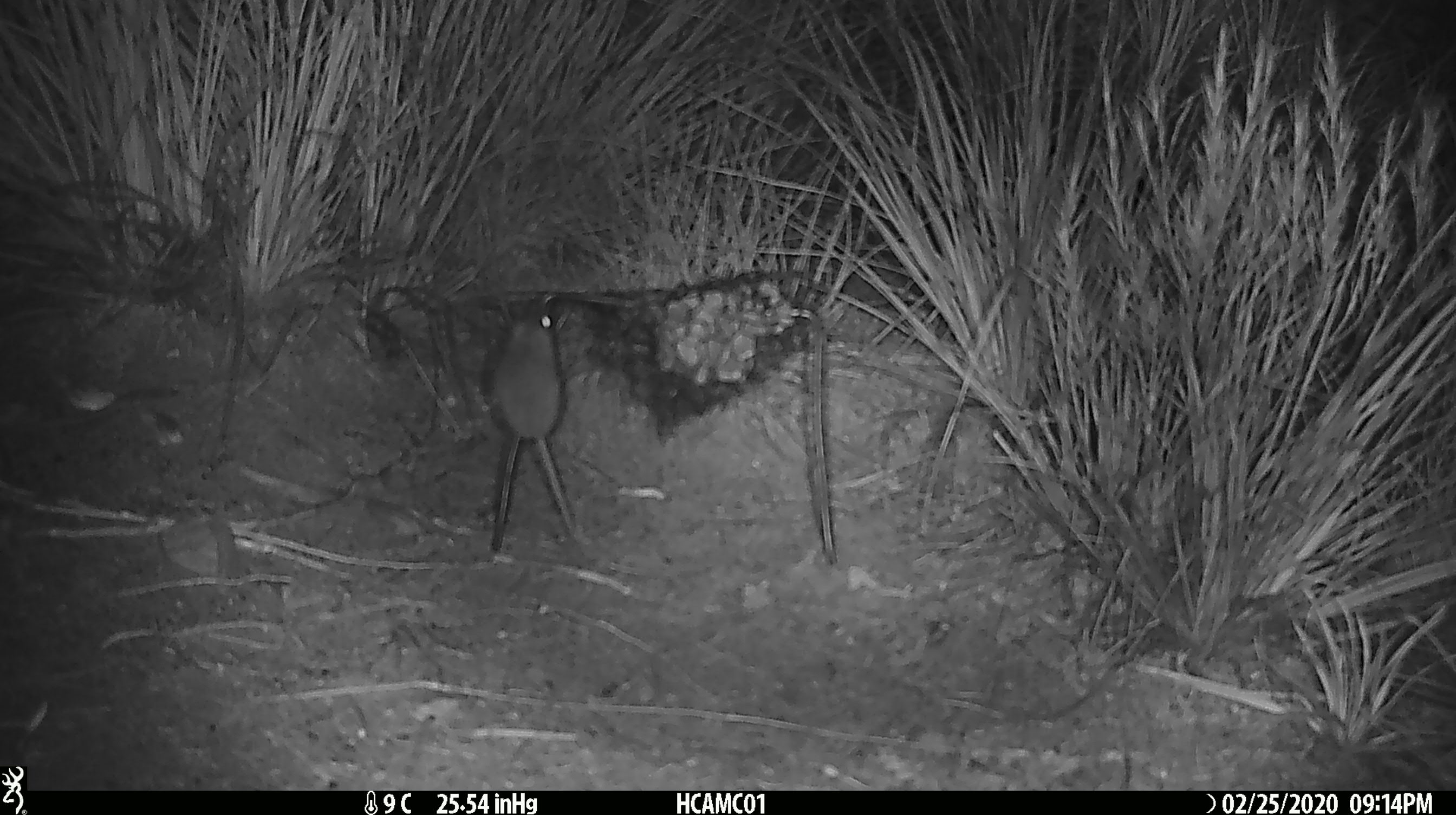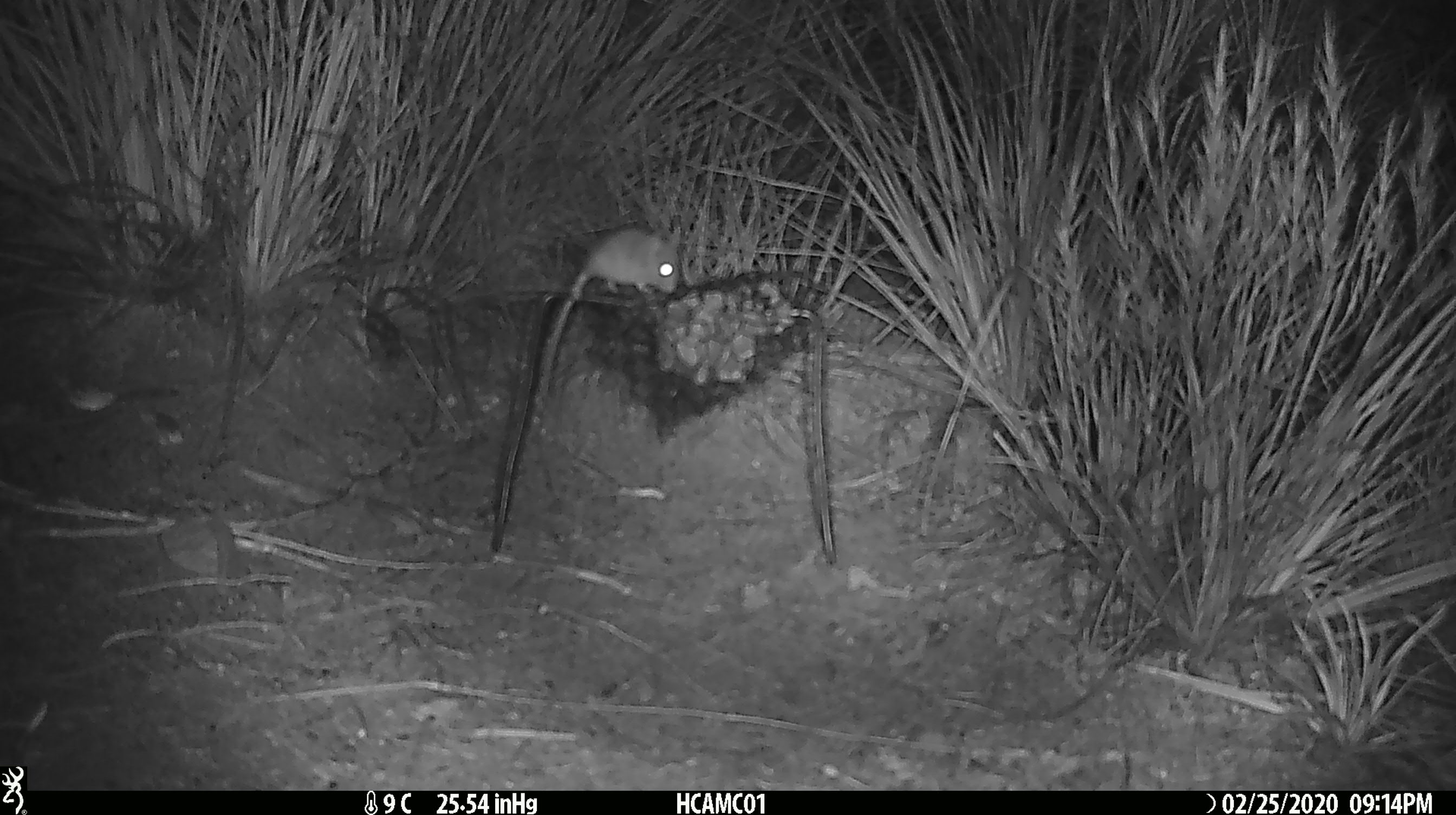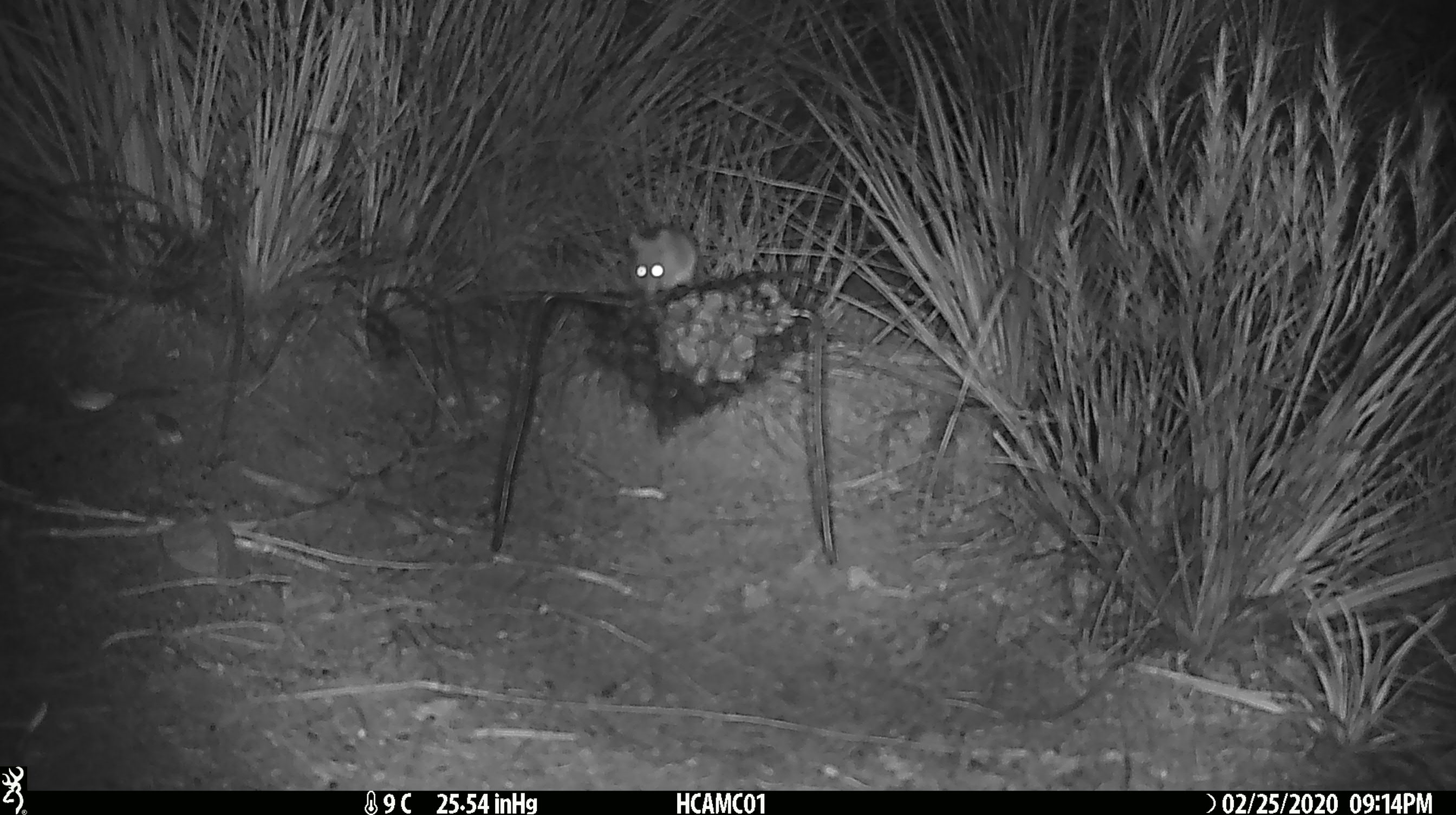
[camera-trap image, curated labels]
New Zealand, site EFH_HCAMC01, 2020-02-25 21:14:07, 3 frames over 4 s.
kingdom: Animalia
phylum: Chordata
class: Mammalia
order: Rodentia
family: Muridae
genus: Mus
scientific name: Mus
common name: mouse